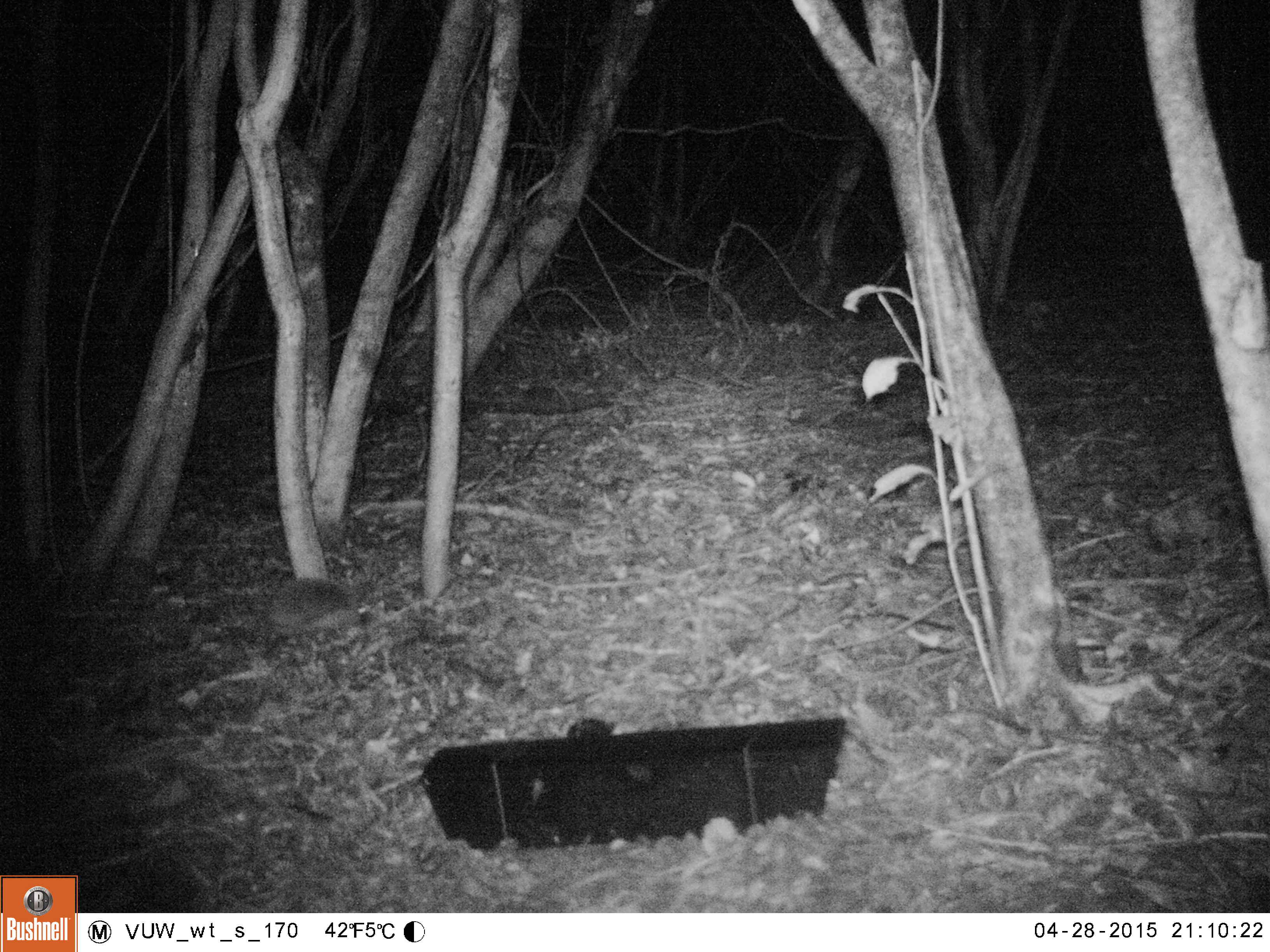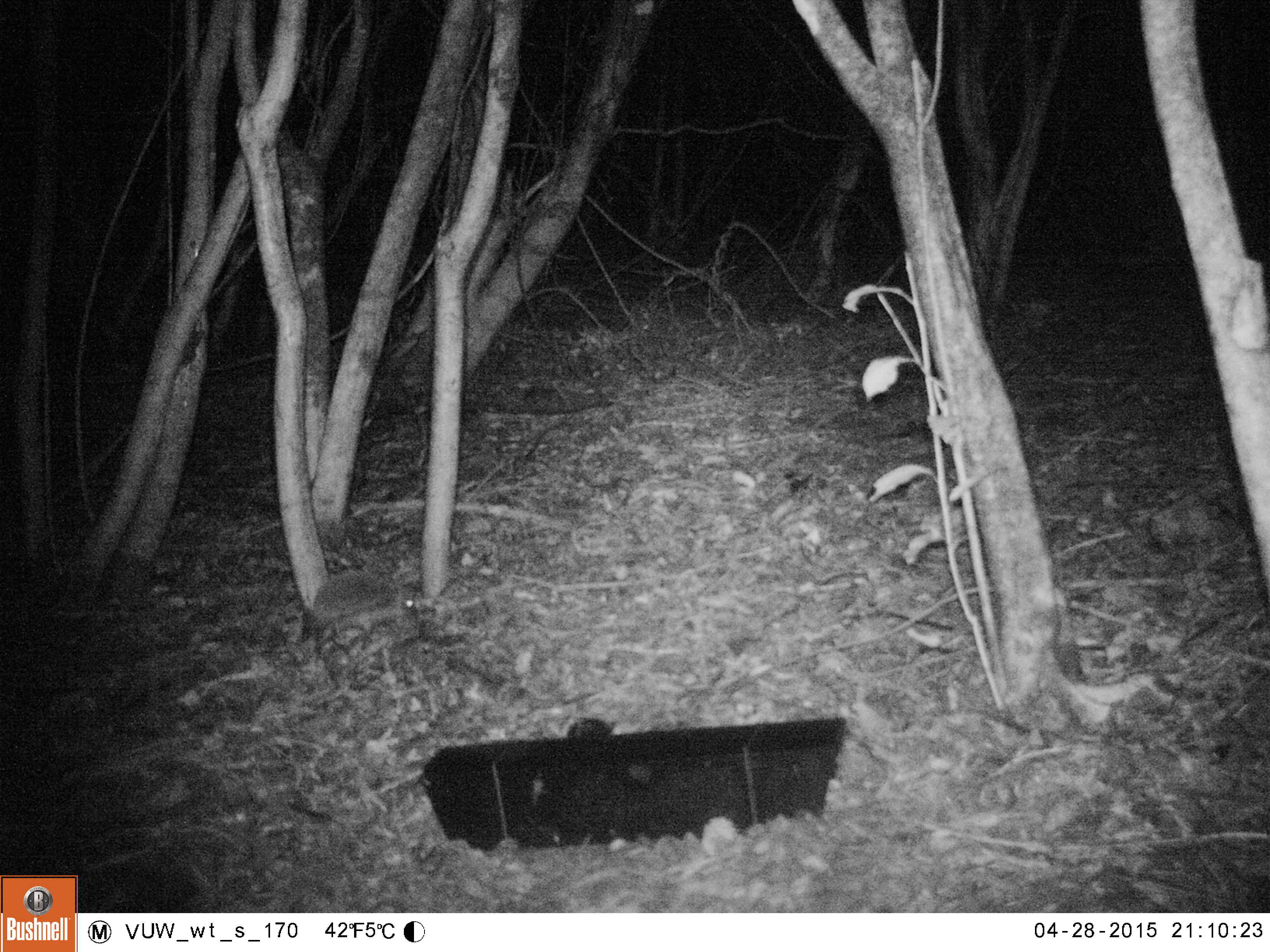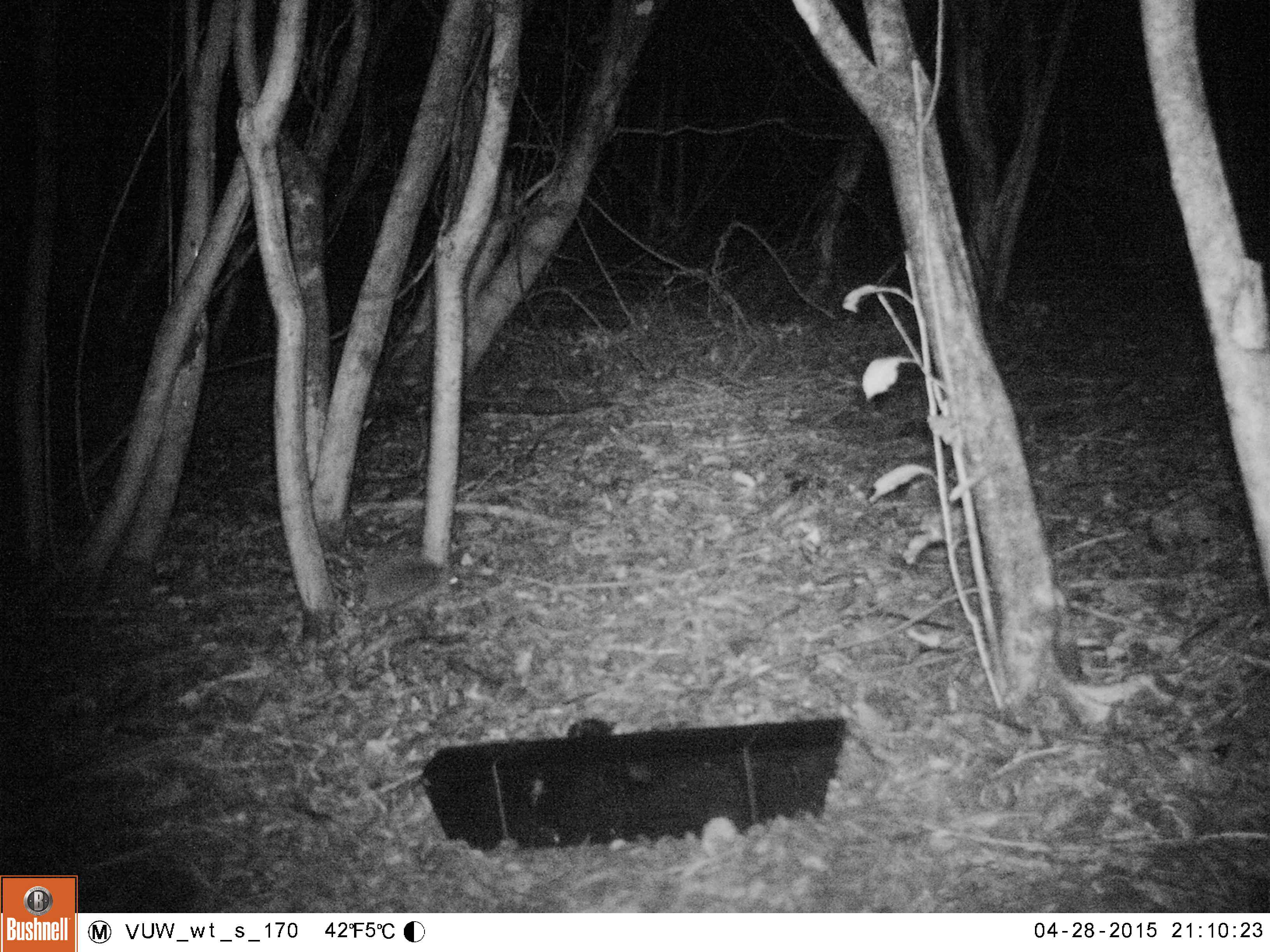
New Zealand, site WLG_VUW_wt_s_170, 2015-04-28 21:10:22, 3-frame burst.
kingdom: Animalia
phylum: Chordata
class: Mammalia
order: Eulipotyphla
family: Erinaceidae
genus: Erinaceus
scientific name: Erinaceus europaeus europaeus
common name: european hedgehog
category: hedgehog